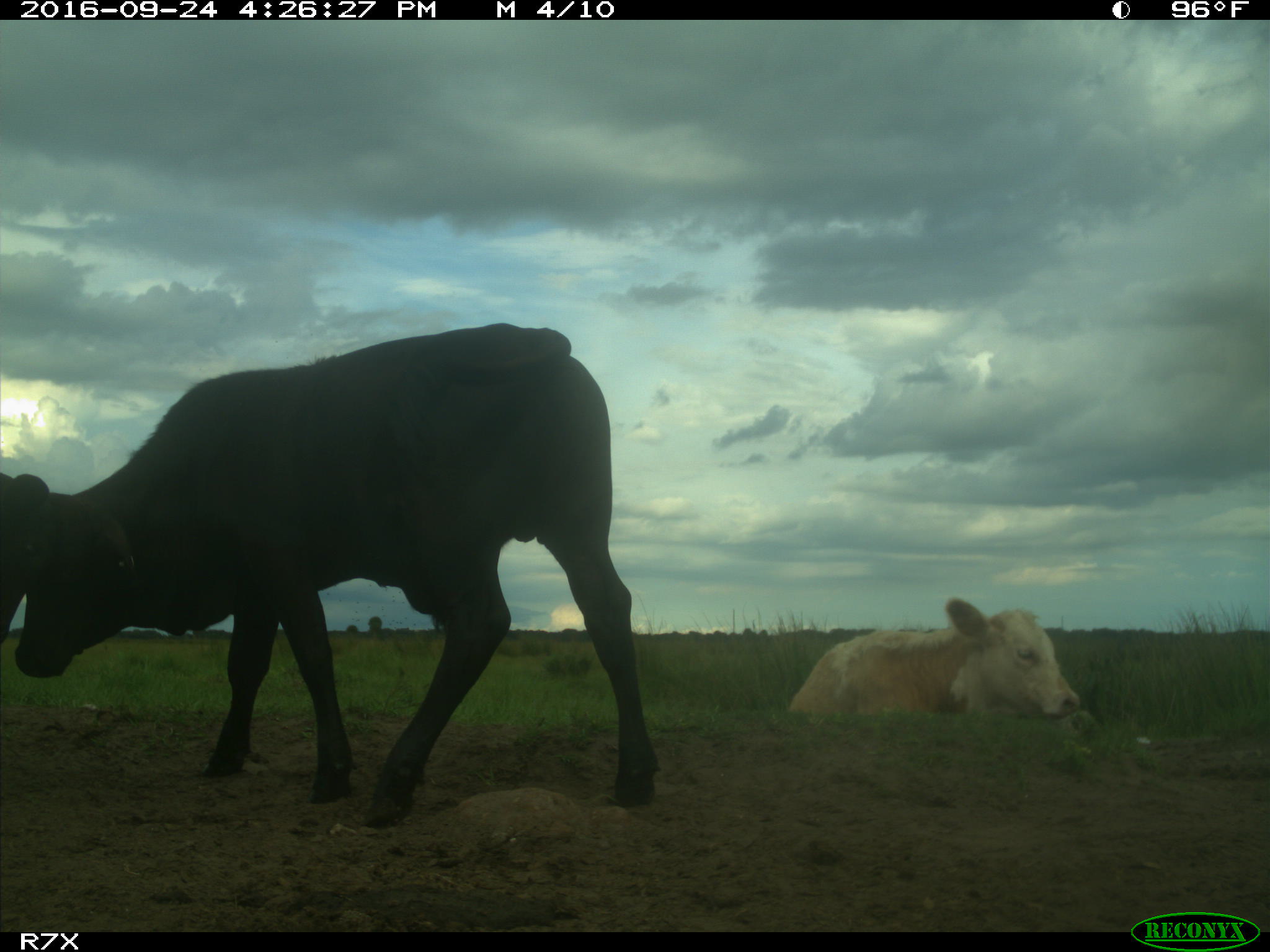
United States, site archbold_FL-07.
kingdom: Animalia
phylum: Chordata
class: Mammalia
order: Artiodactyla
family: Bovidae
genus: Bos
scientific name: Bos taurus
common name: domestic cow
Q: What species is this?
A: Bos taurus (domestic cow).